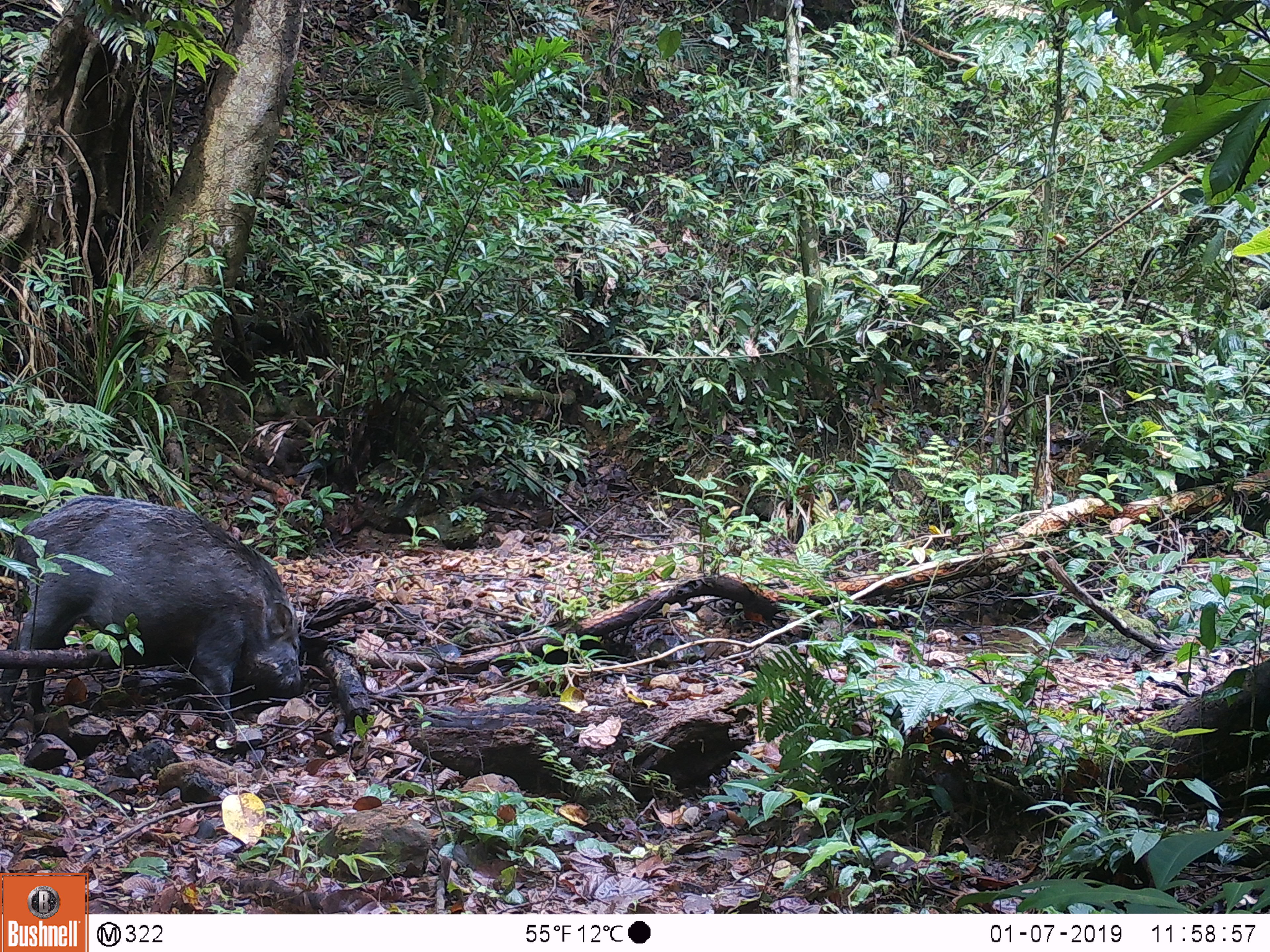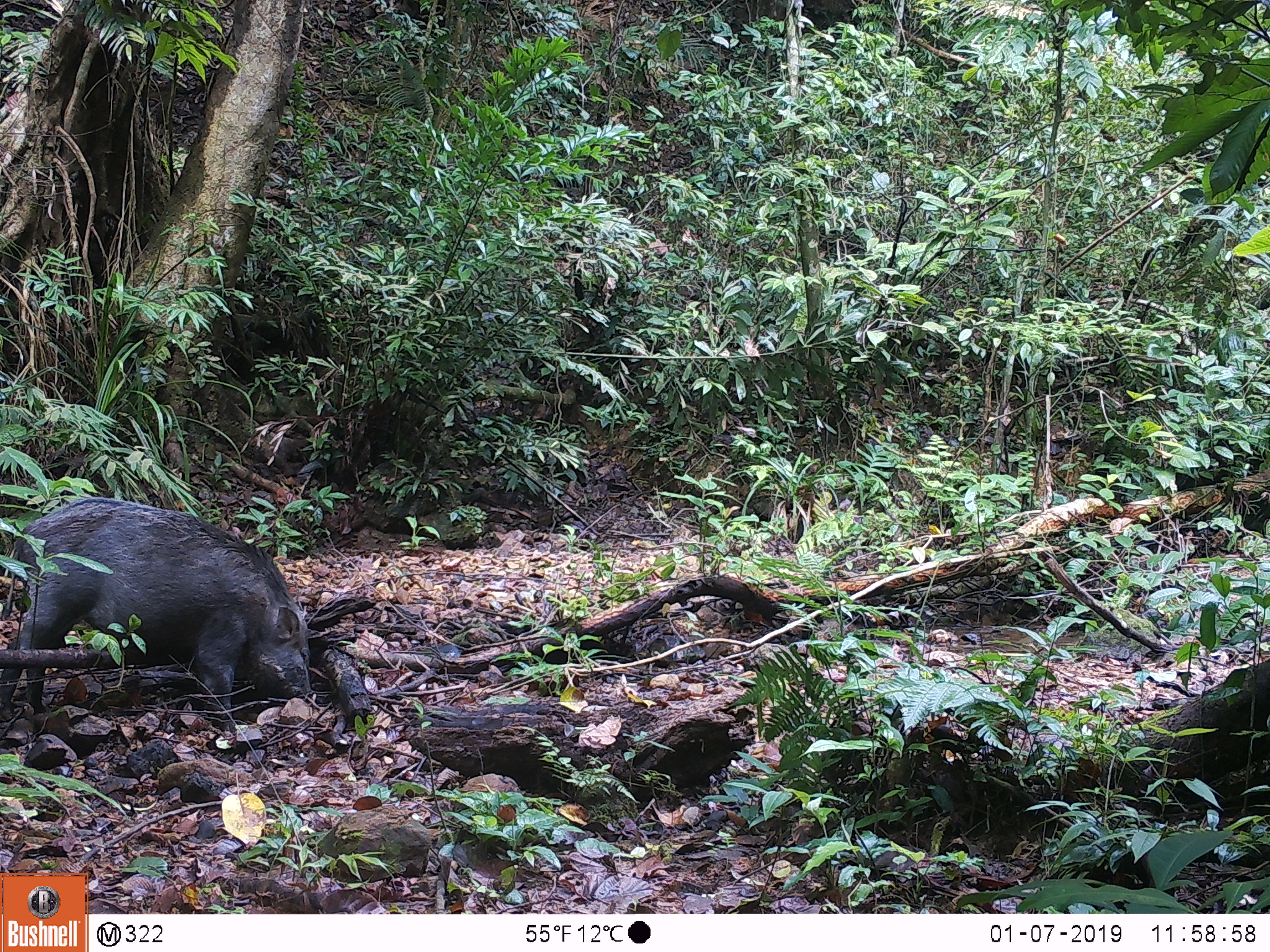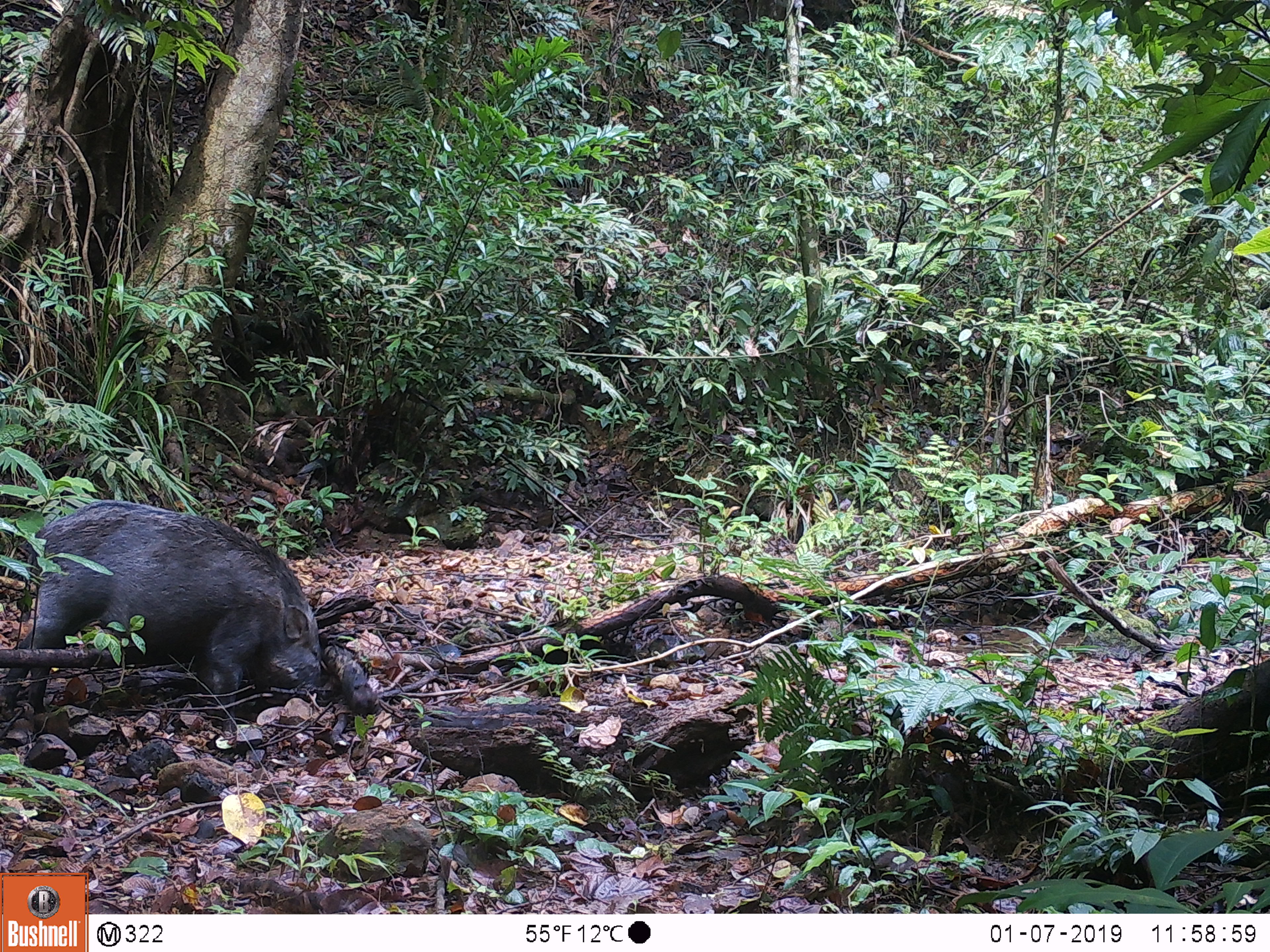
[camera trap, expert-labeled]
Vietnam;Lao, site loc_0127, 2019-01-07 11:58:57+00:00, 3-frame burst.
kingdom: Animalia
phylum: Chordata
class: Mammalia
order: Artiodactyla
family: Suidae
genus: Sus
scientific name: Sus scrofa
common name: eurasian wild pig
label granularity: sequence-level